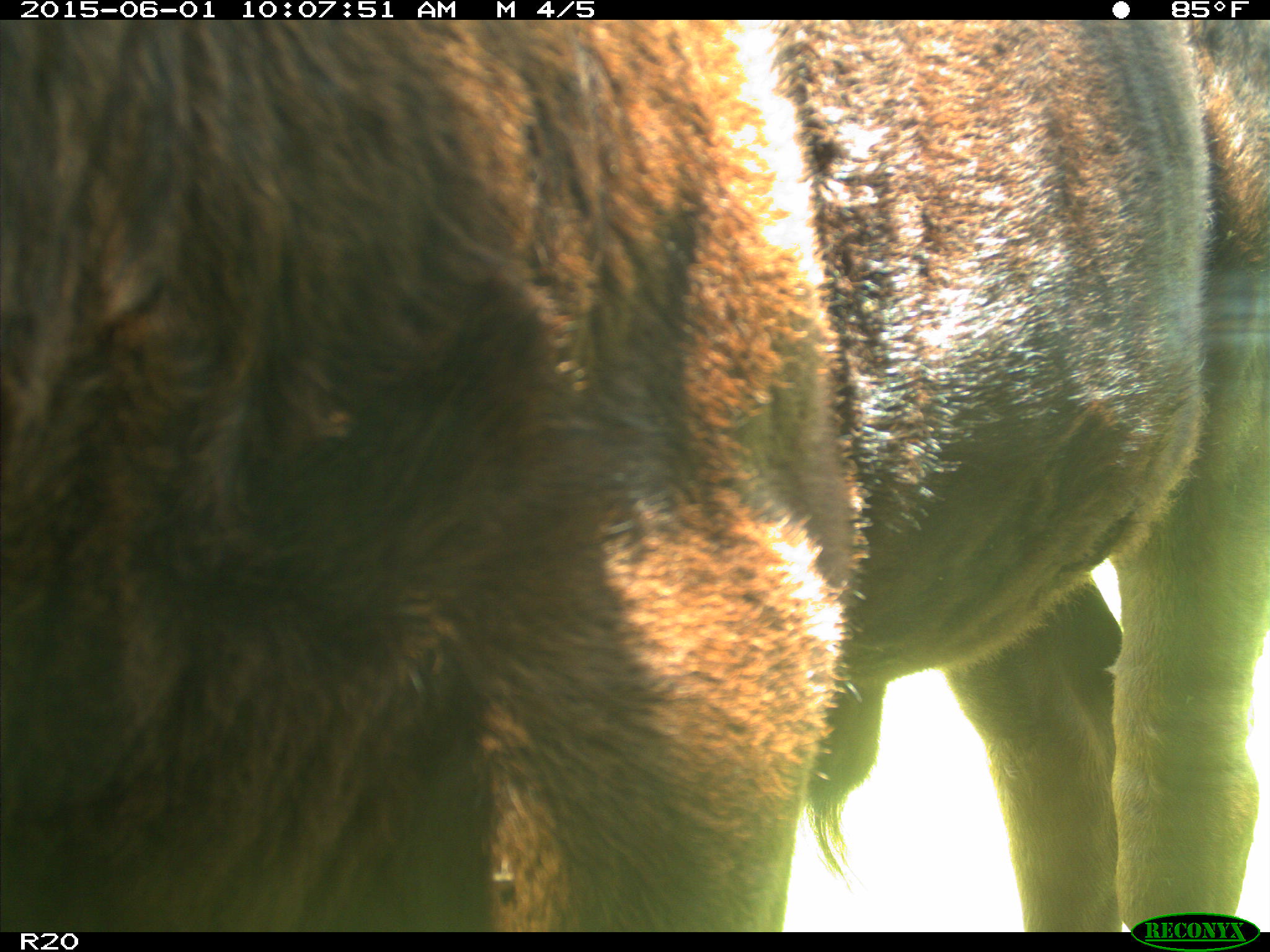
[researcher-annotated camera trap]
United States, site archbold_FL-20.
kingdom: Animalia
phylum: Chordata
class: Mammalia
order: Artiodactyla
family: Bovidae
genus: Bos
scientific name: Bos taurus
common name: domestic cow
Bos taurus (domestic cow).